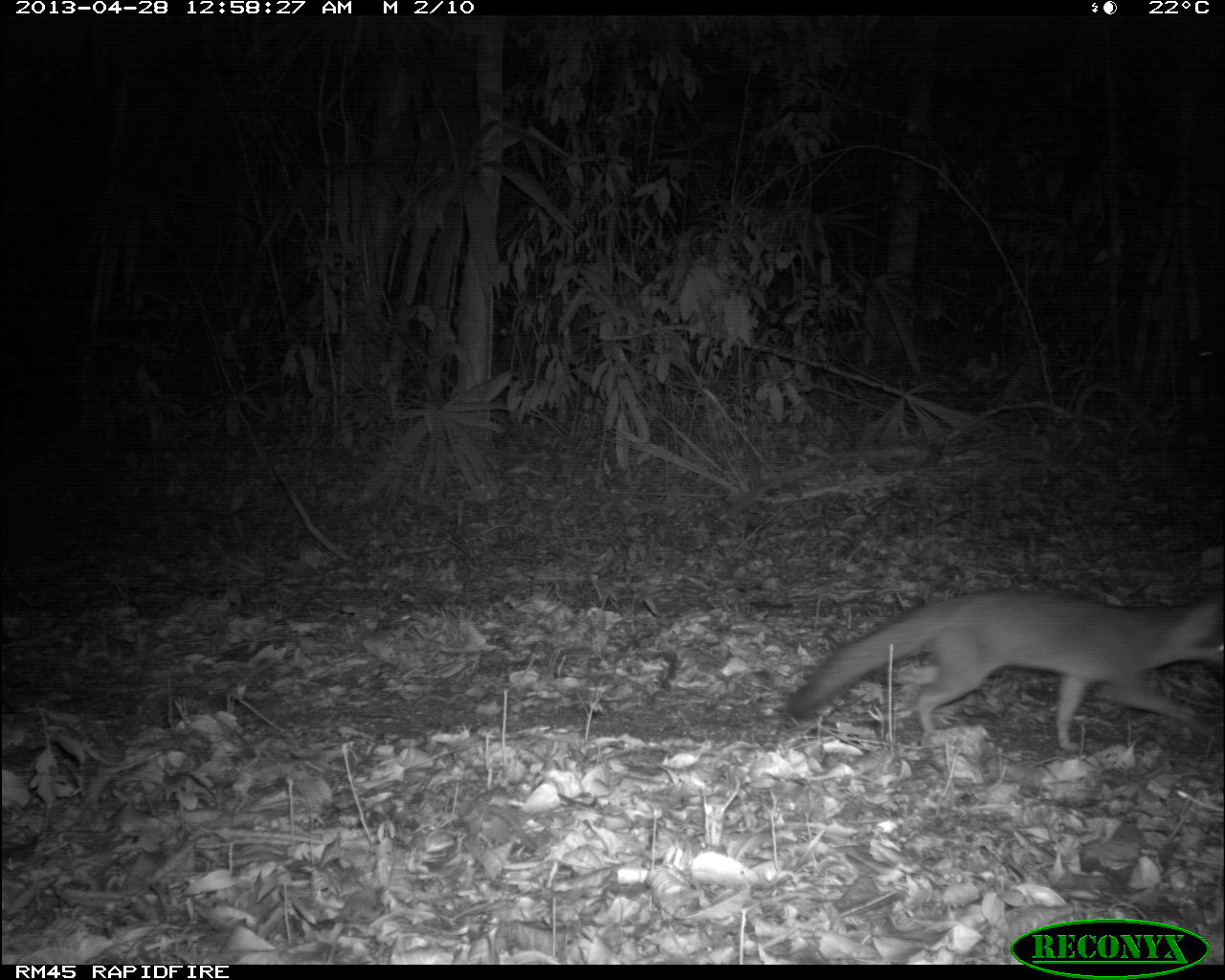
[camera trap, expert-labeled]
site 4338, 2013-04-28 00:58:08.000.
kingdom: Animalia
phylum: Chordata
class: Mammalia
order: Carnivora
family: Canidae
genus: Urocyon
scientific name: Urocyon cinereoargenteus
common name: gray fox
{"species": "Urocyon cinereoargenteus (gray fox)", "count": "1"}